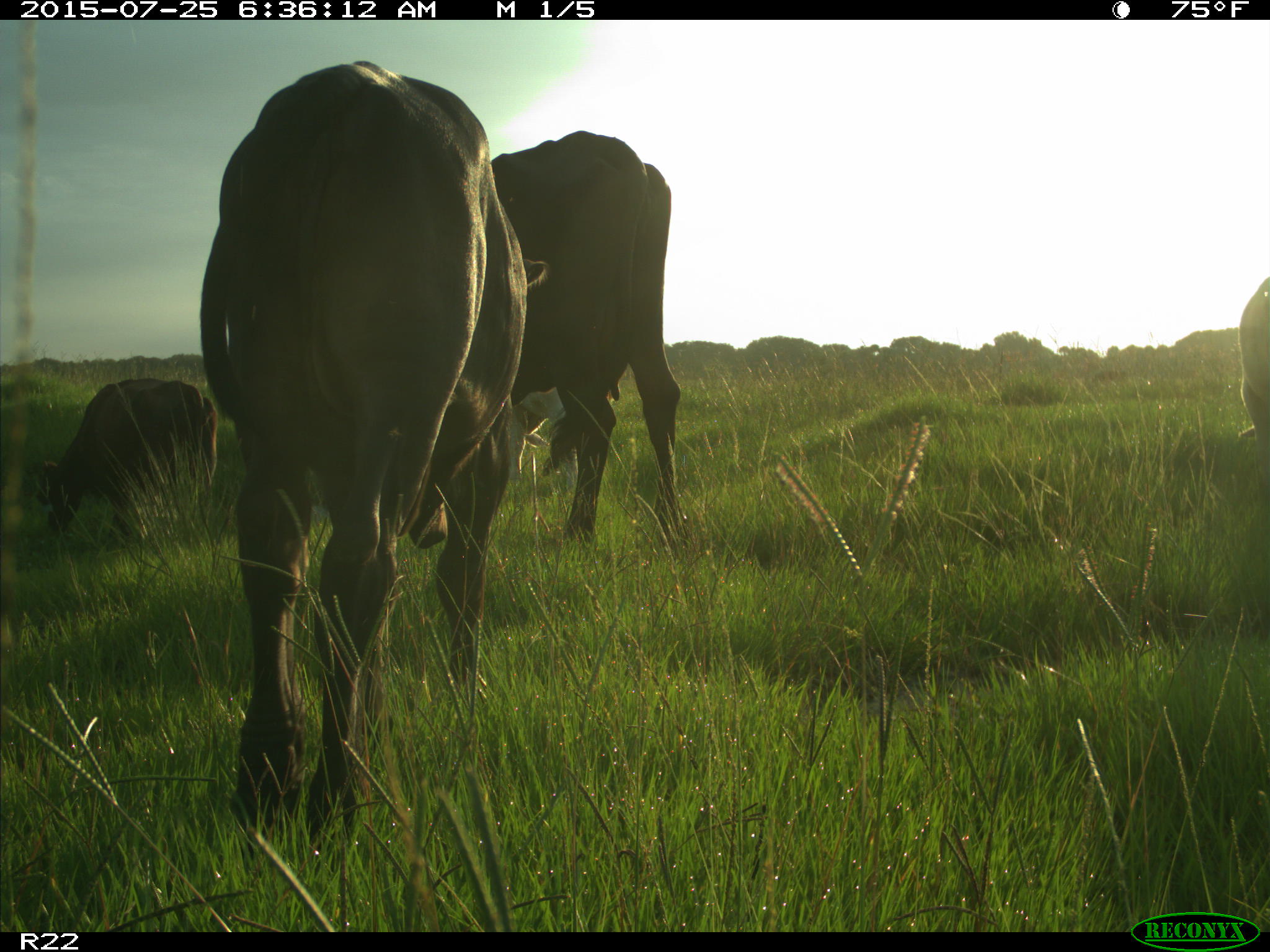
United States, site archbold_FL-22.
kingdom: Animalia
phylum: Chordata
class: Mammalia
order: Artiodactyla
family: Bovidae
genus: Bos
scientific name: Bos taurus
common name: domestic cow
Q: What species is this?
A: Bos taurus (domestic cow).